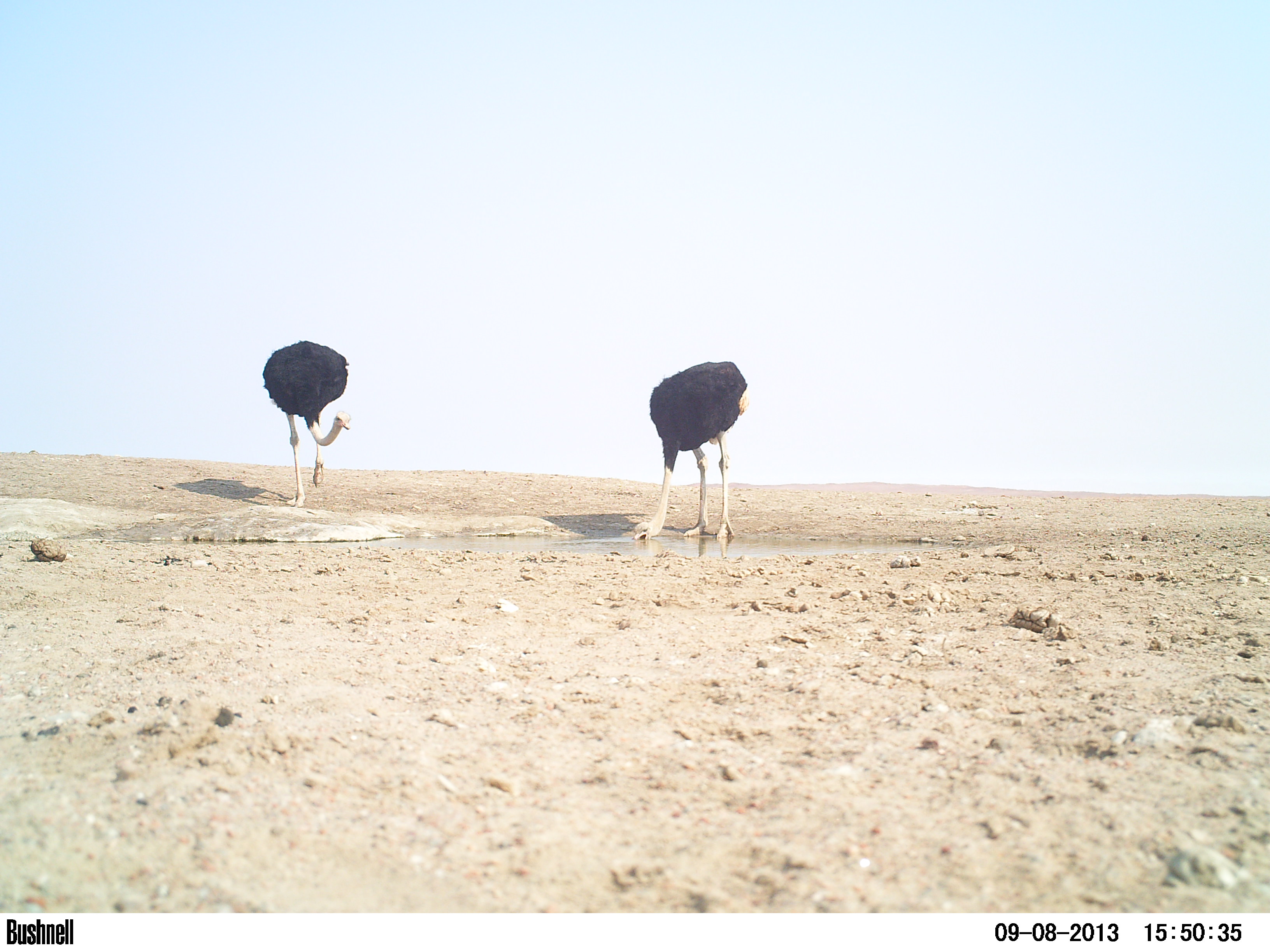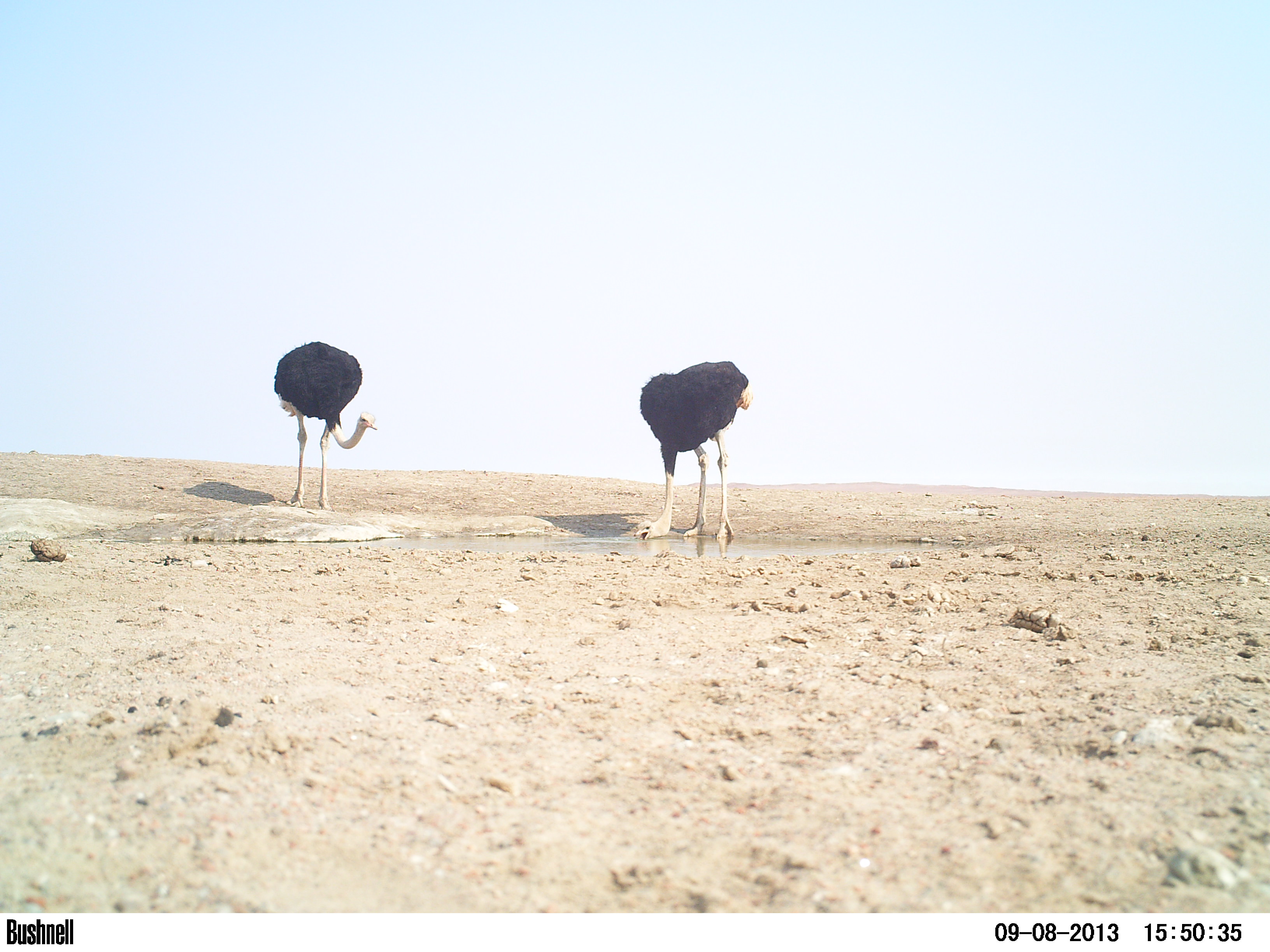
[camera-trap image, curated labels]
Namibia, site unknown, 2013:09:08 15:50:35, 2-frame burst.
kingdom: Animalia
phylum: Chordata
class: Aves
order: Struthioniformes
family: Struthionidae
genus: Struthio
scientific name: Struthio camelus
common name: common ostrich